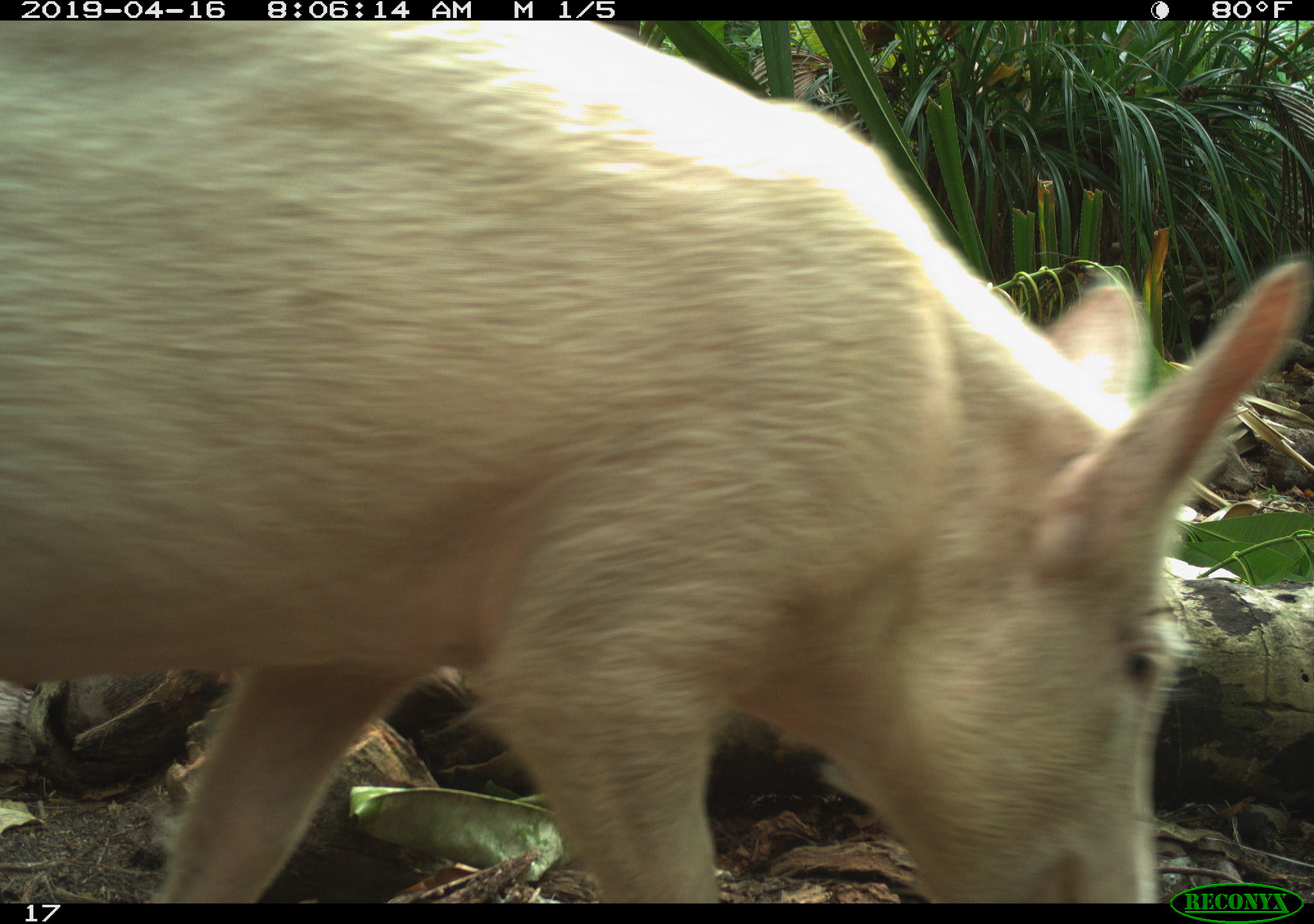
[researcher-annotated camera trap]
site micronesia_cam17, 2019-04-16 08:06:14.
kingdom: Animalia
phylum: Chordata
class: Mammalia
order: Artiodactyla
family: Suidae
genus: Sus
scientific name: Sus scrofa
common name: pig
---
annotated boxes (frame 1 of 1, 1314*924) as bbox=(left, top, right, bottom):
pig: bbox=(0, 23, 1313, 884)